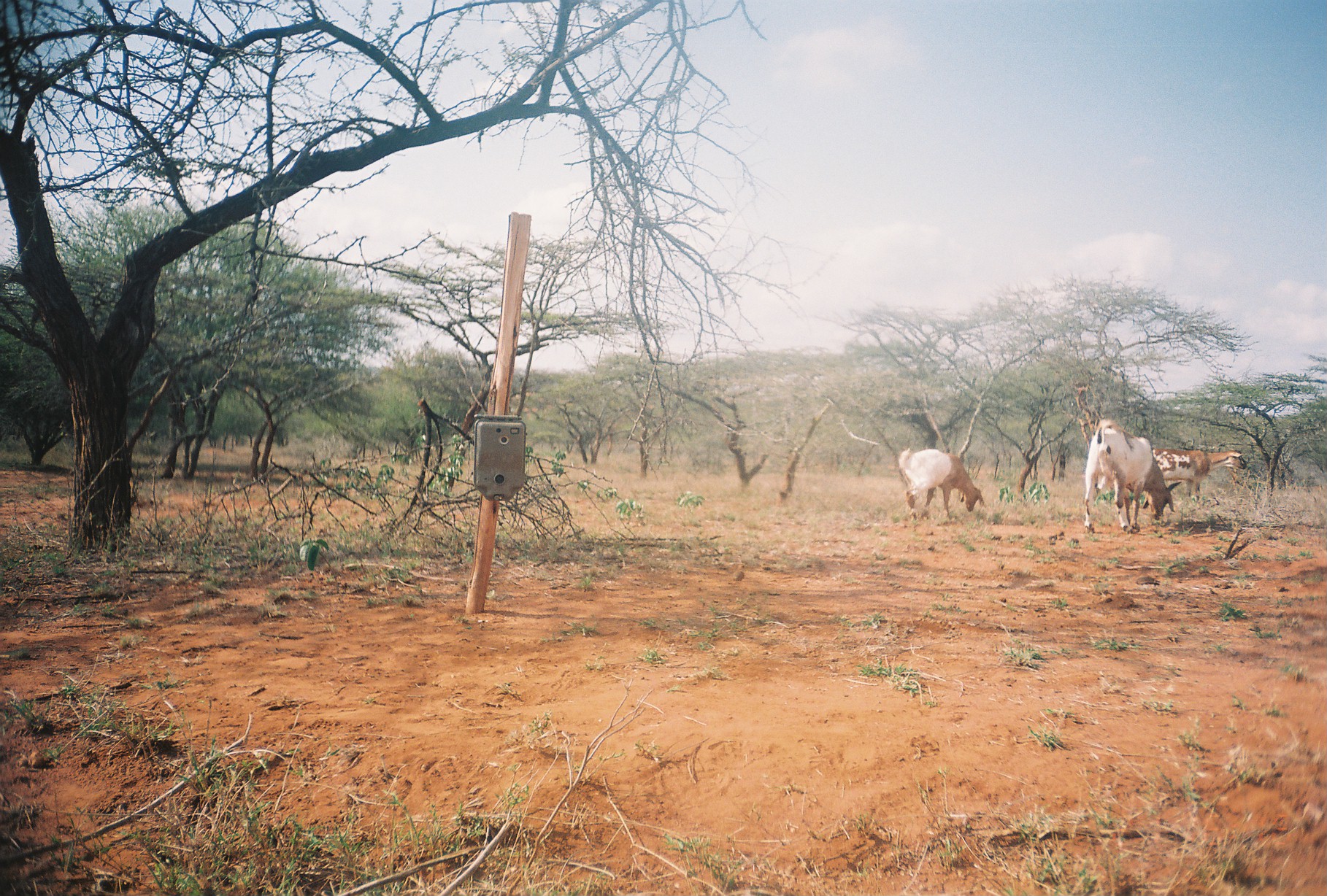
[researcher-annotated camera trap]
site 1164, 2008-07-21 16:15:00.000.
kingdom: Animalia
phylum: Chordata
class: Mammalia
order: Artiodactyla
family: Bovidae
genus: Capra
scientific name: Capra aegagrus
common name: wild goat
Capra aegagrus (wild goat), count 3.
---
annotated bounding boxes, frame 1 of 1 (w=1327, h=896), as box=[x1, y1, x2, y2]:
capra aegagrus: box=[1083, 417, 1181, 536]; box=[897, 446, 986, 521]; box=[1152, 447, 1248, 510]